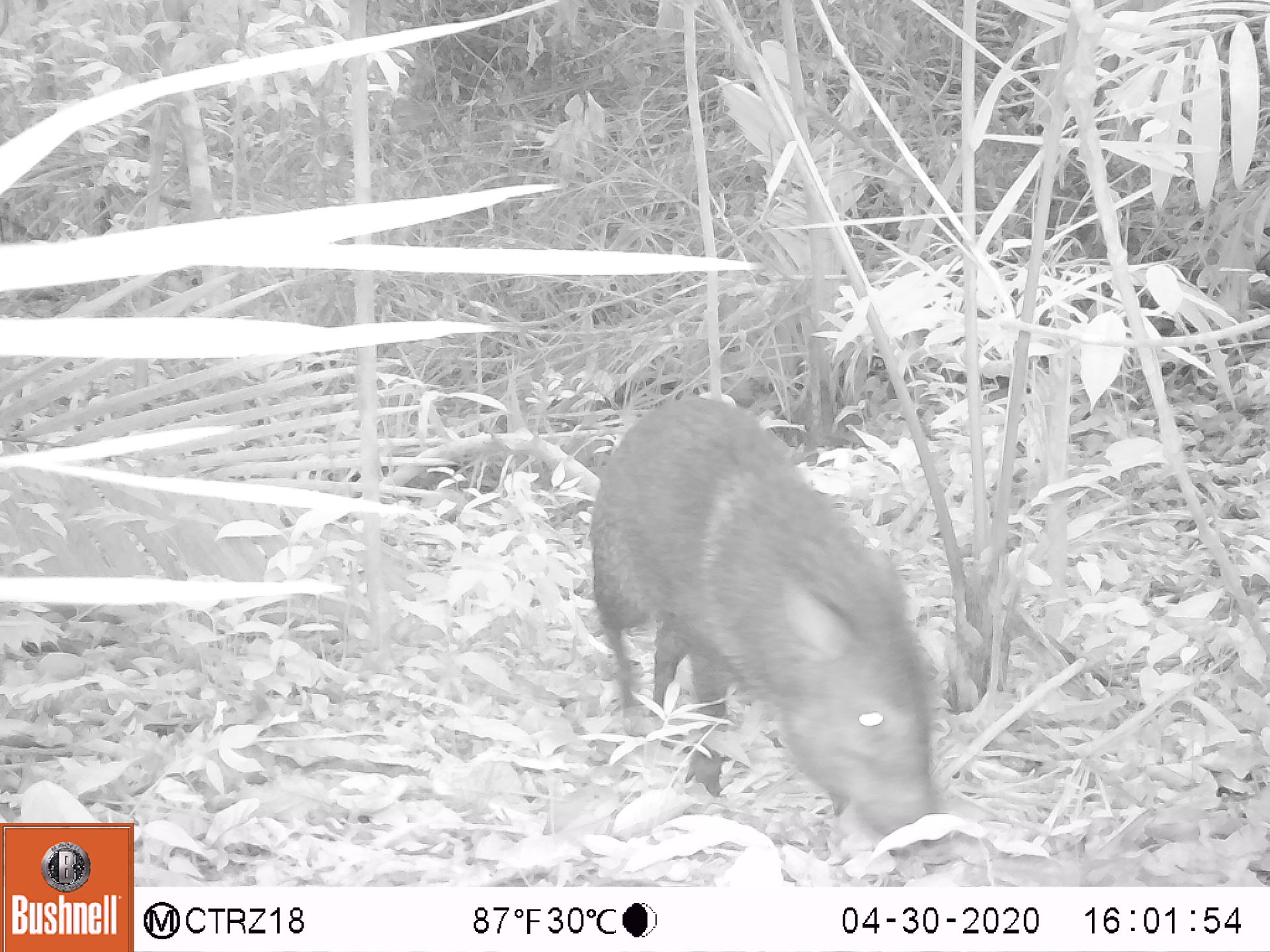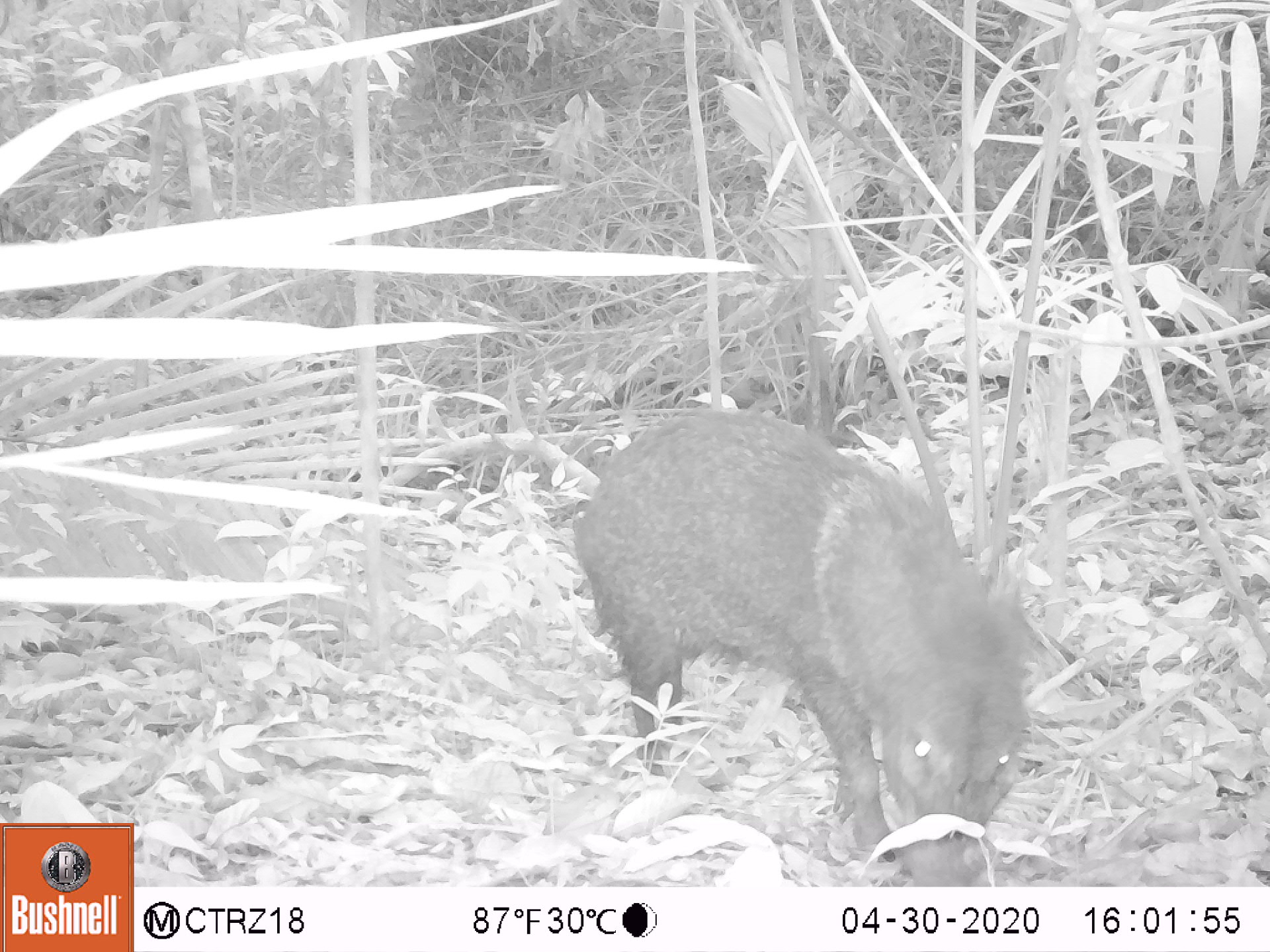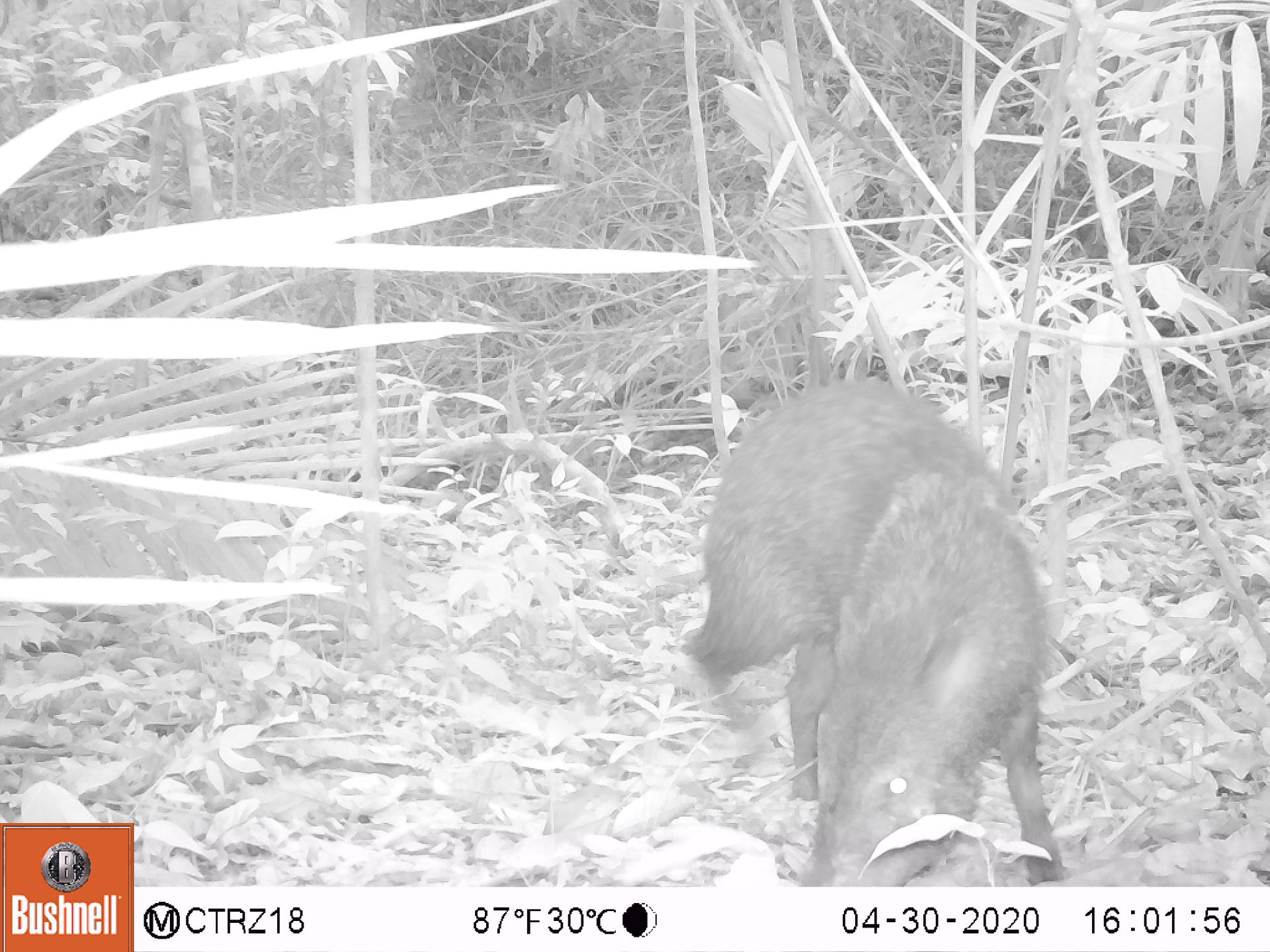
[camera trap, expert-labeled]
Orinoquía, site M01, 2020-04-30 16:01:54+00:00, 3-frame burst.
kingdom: Animalia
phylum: Chordata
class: Mammalia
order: Artiodactyla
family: Tayassuidae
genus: Pecari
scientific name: Pecari tajacu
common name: collared peccary